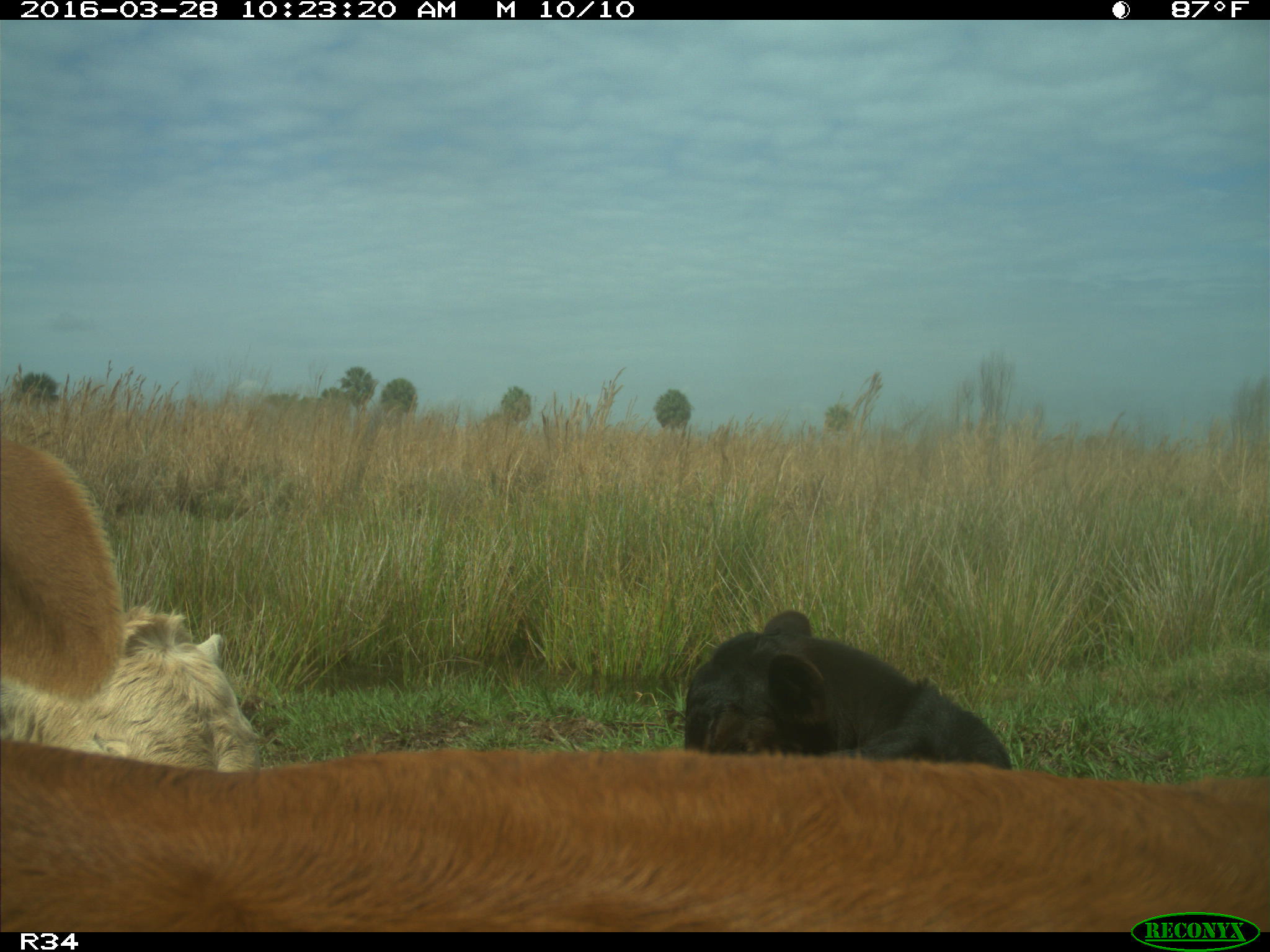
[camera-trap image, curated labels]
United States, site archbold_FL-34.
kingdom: Animalia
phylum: Chordata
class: Mammalia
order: Artiodactyla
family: Bovidae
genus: Bos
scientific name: Bos taurus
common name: domestic cow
Bos taurus (domestic cow).